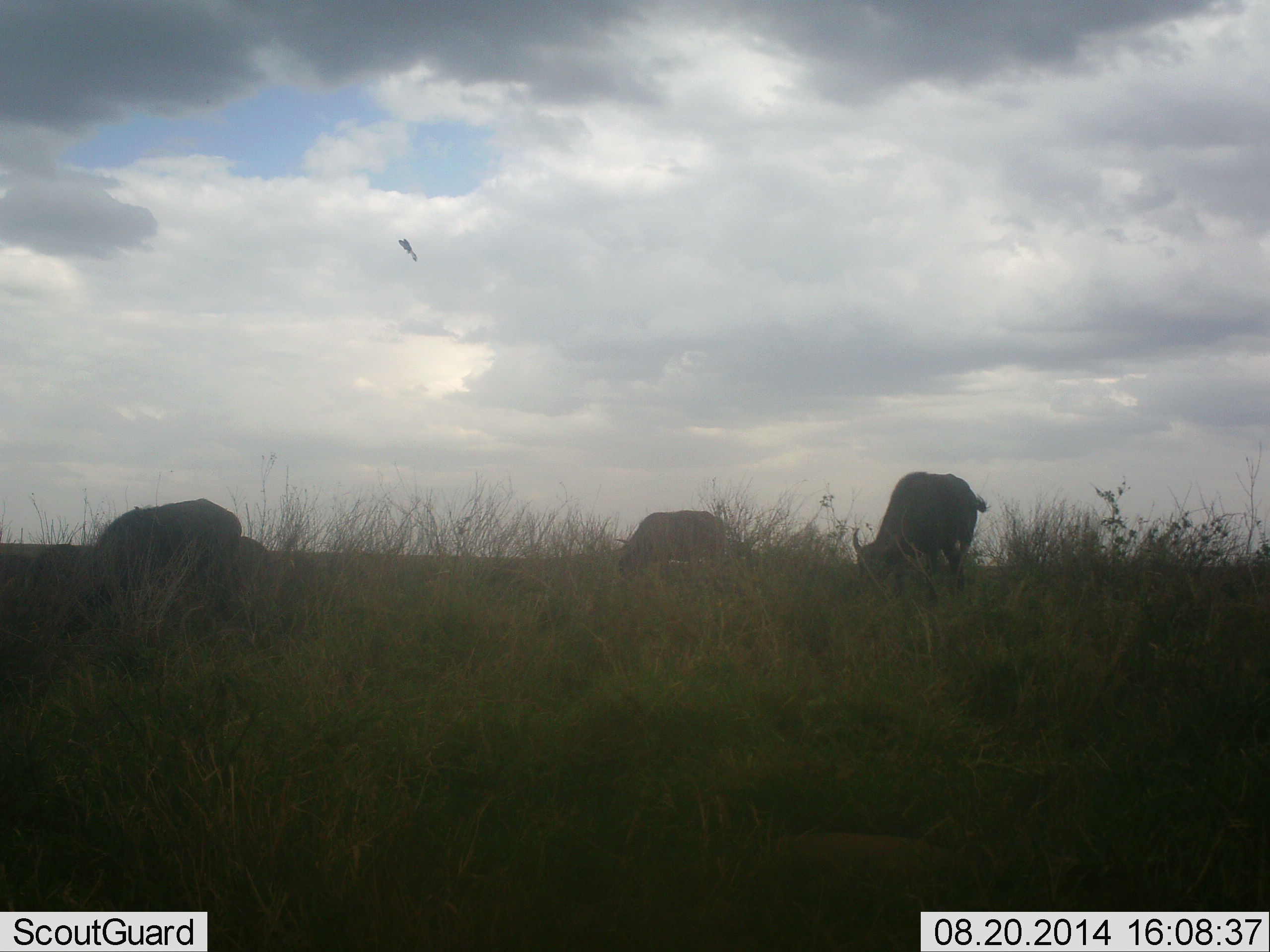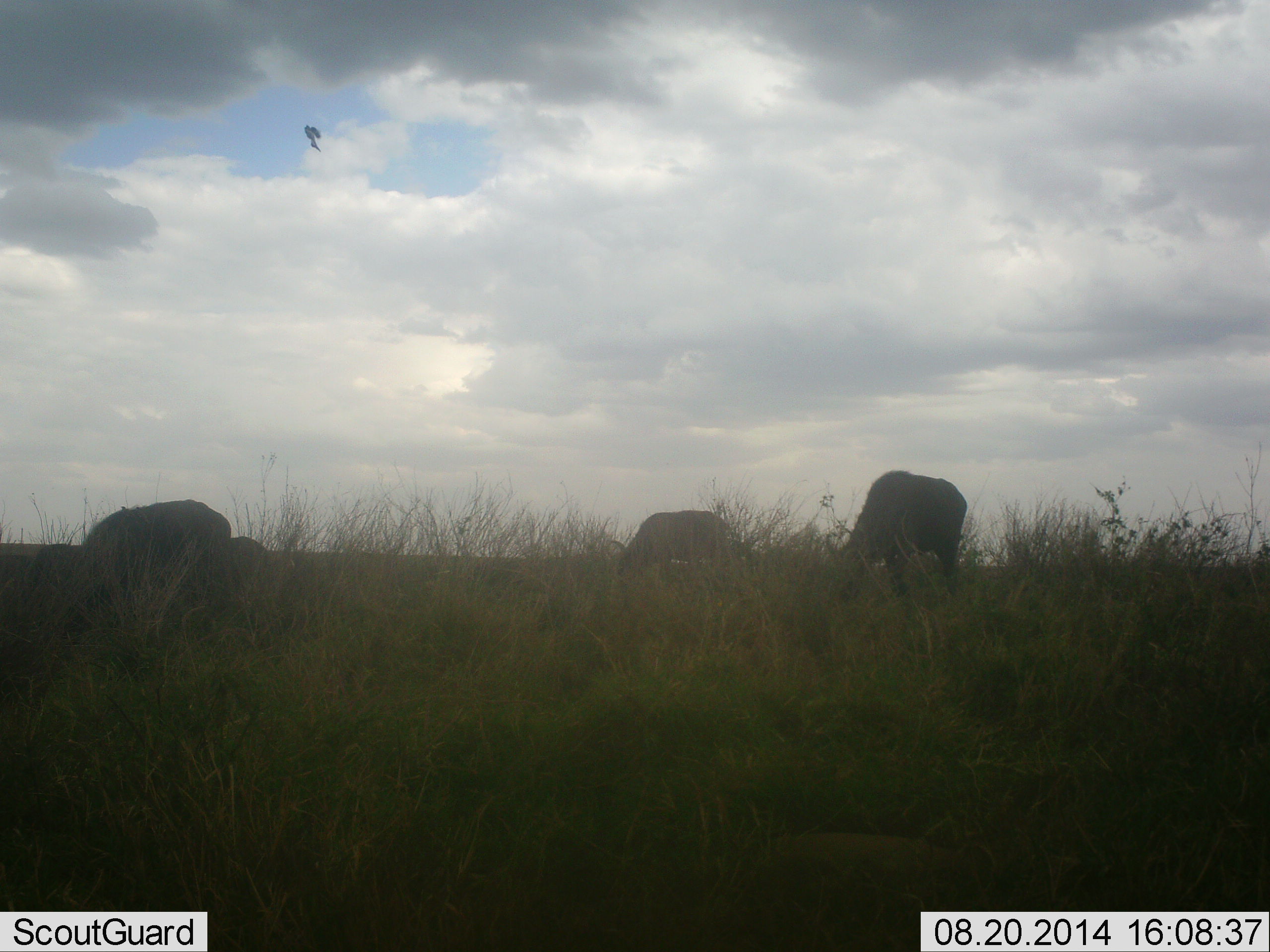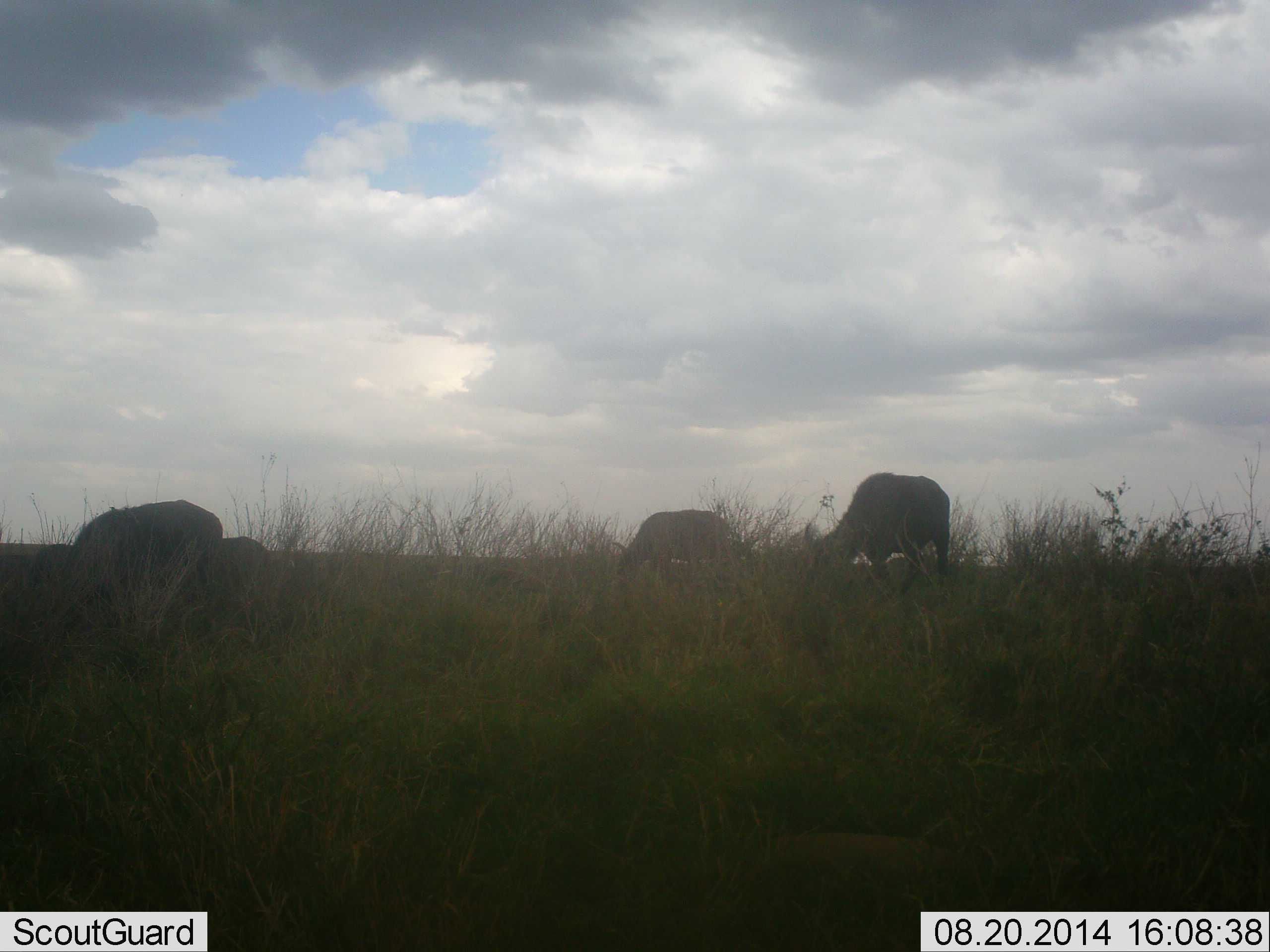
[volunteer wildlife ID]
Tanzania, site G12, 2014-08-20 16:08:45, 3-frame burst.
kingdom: Animalia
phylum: Chordata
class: Mammalia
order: Artiodactyla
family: Bovidae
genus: Connochaetes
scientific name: Connochaetes taurinus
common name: blue wildebeest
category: wildebeest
Wildebeest (blue wildebeest) (Connochaetes taurinus), count 4. Behavior (volunteer vote fractions): standing 30%, resting 0%, moving 20%, interacting 0%. Young present (vote fraction): 0%. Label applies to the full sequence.